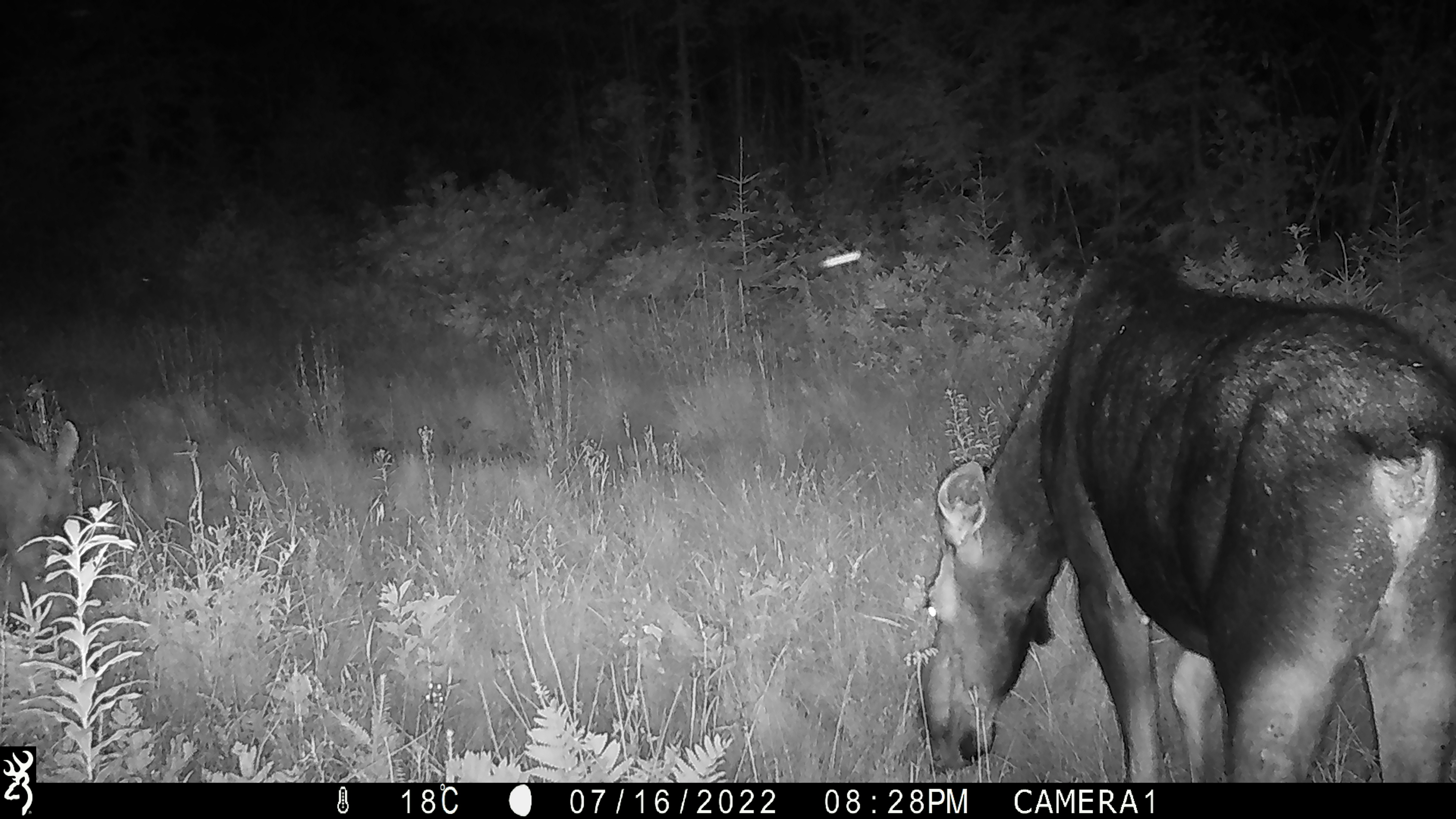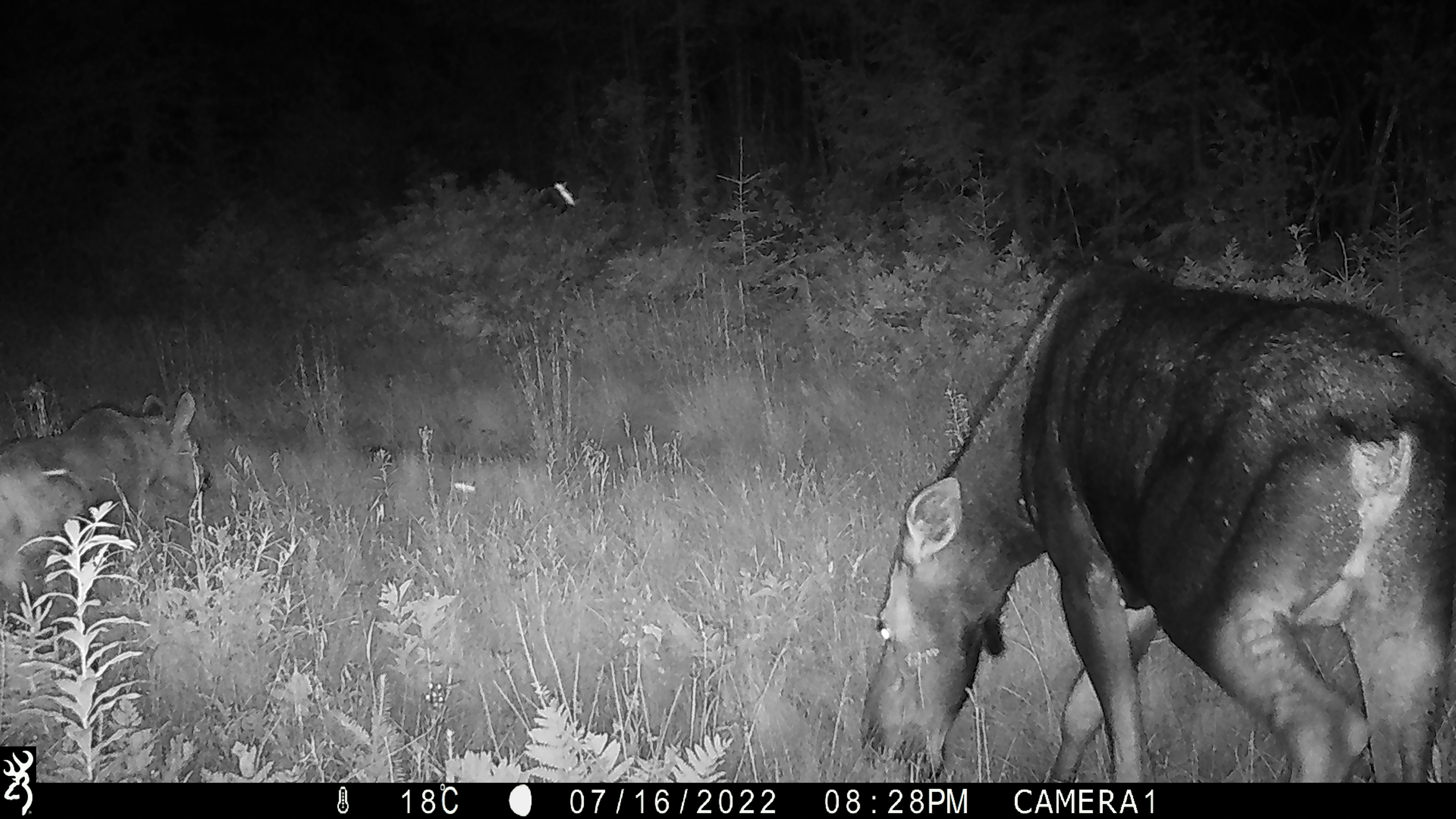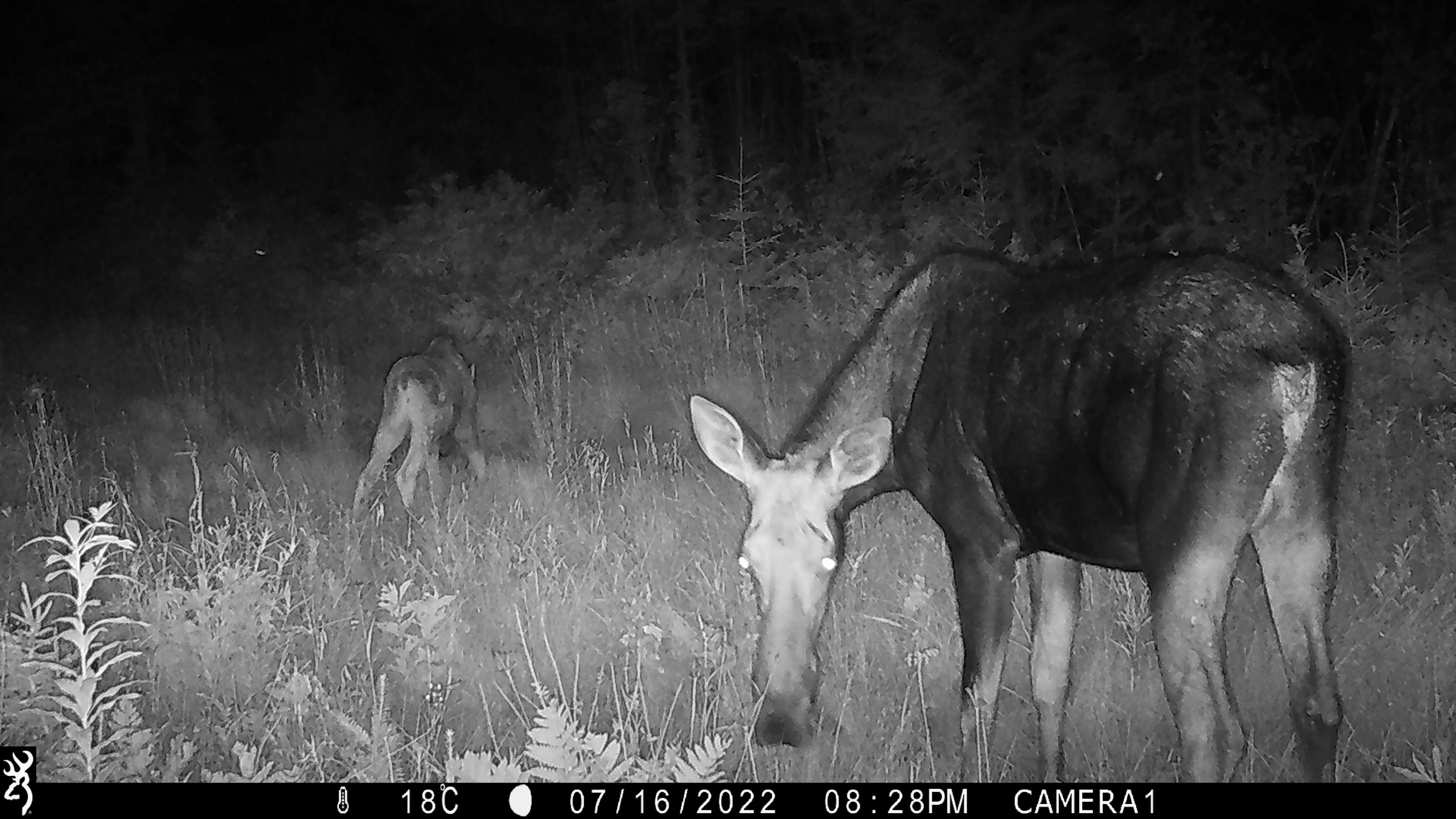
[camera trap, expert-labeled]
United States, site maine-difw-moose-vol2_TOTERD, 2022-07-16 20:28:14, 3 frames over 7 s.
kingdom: Animalia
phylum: Chordata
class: Mammalia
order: Artiodactyla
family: Cervidae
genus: Alces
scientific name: Alces alces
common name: moose